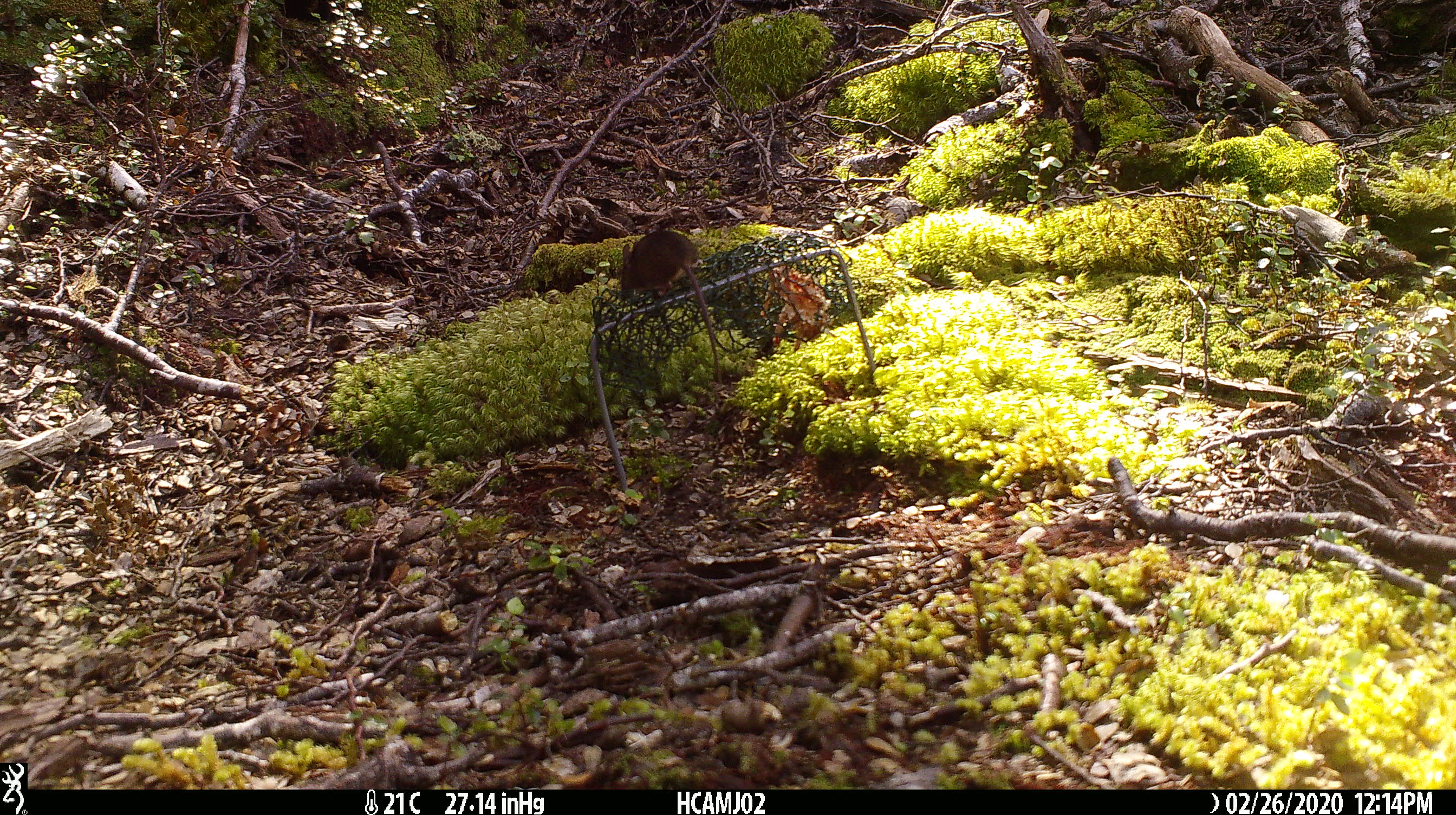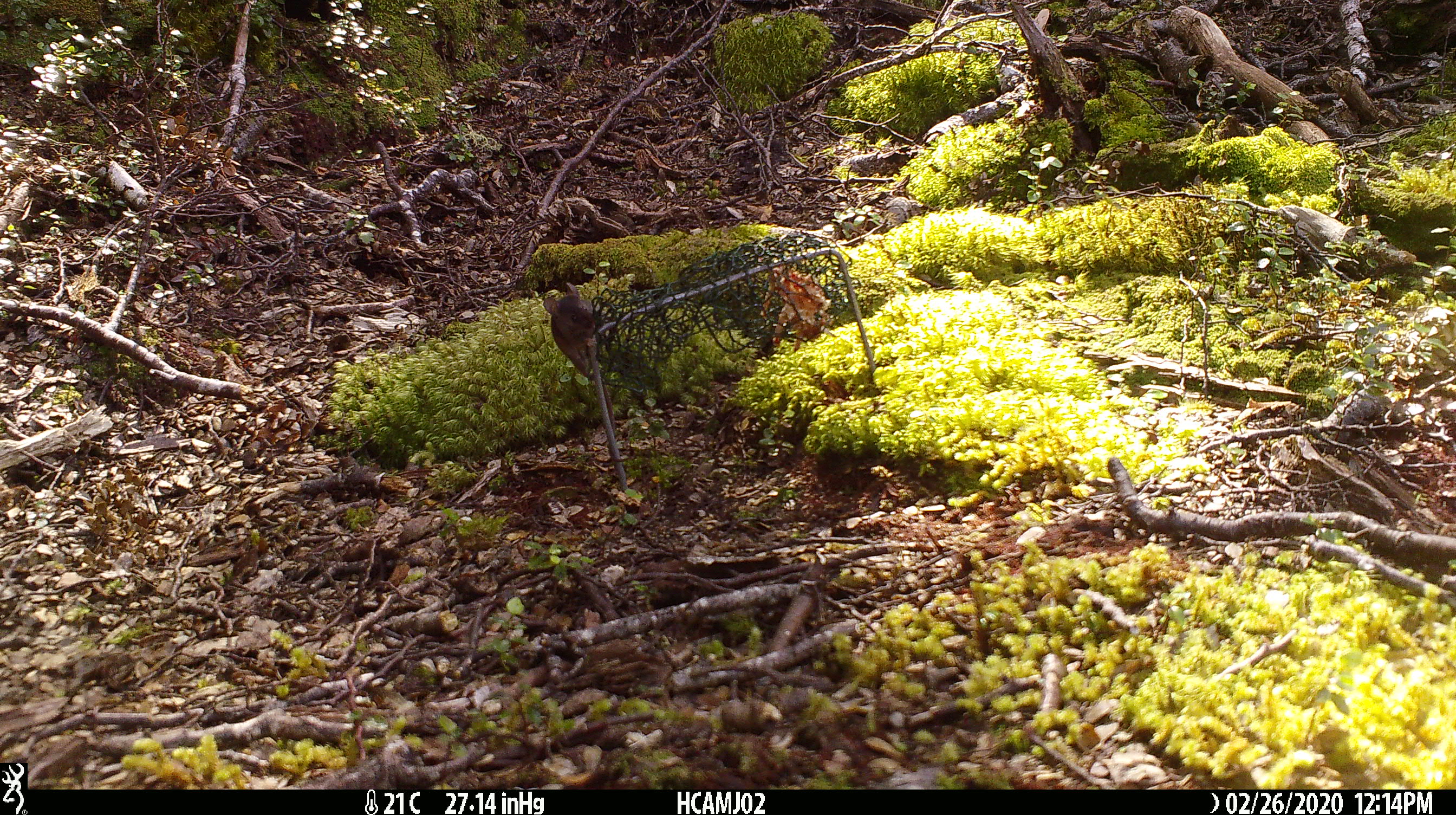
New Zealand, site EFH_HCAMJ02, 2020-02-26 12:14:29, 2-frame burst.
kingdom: Animalia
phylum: Chordata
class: Mammalia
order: Rodentia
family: Muridae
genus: Mus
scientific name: Mus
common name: mouse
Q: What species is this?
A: Mouse (Mus).